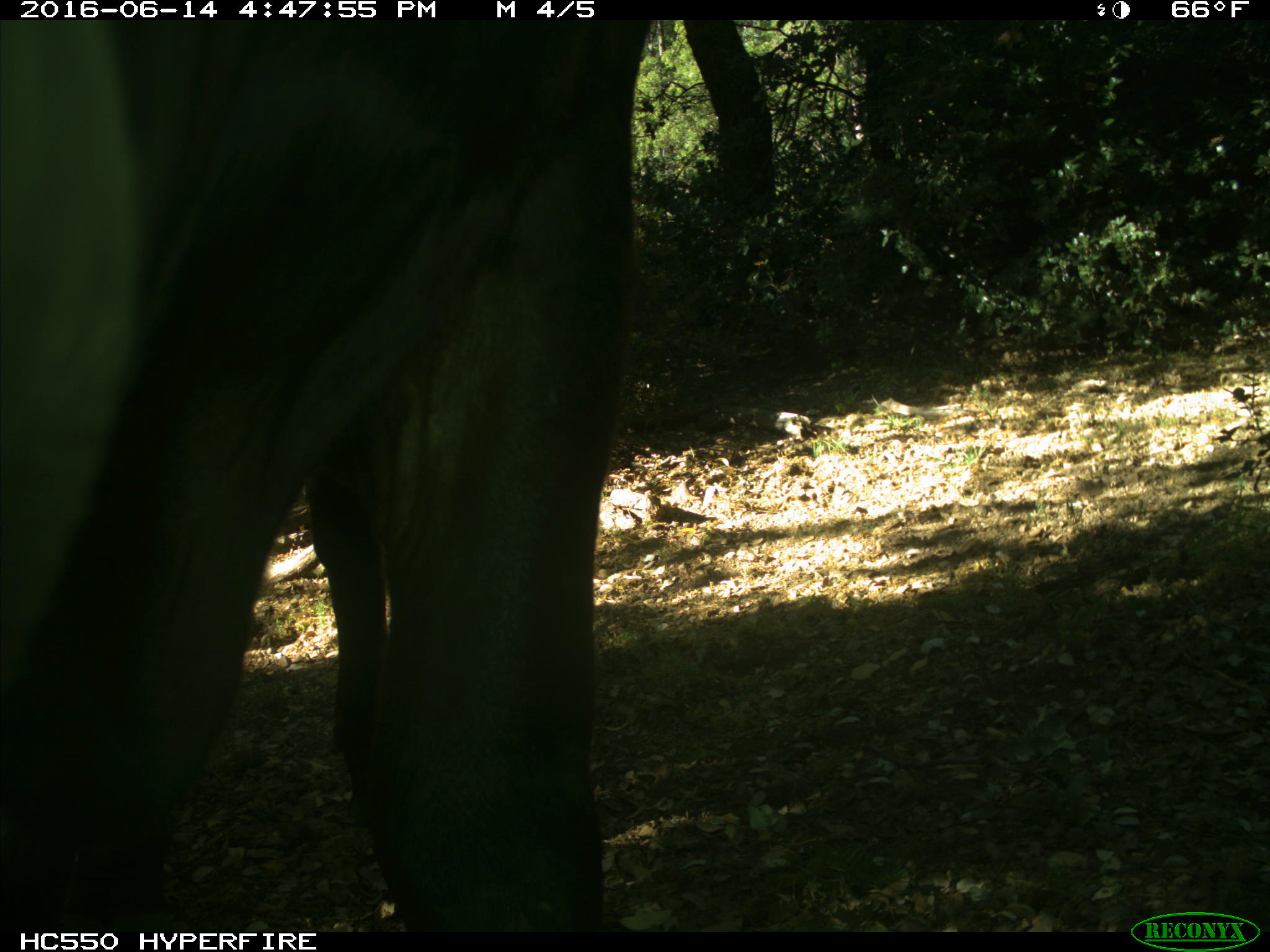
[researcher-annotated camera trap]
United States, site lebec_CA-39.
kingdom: Animalia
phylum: Chordata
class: Mammalia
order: Artiodactyla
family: Bovidae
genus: Bos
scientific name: Bos taurus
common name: domestic cow